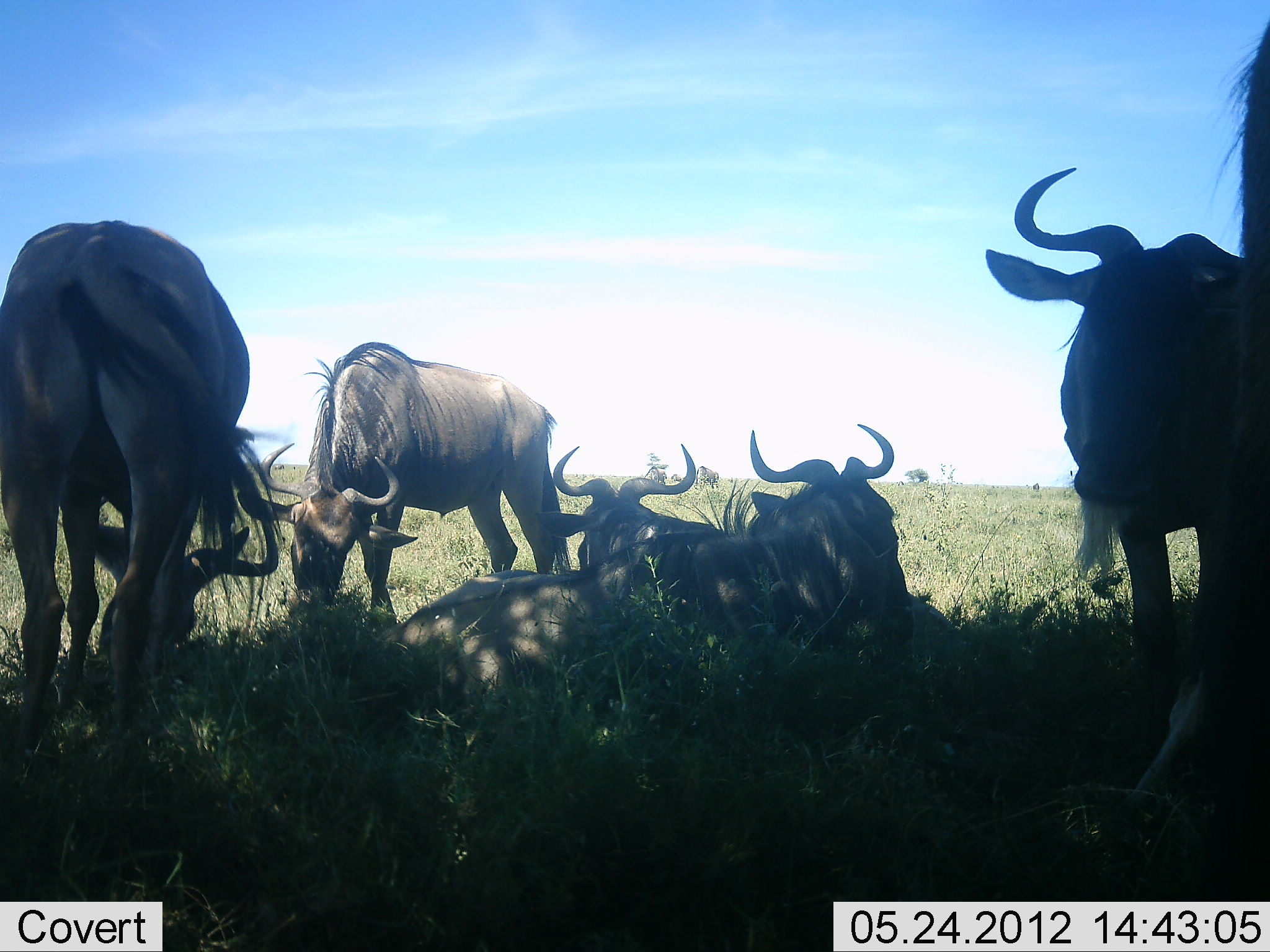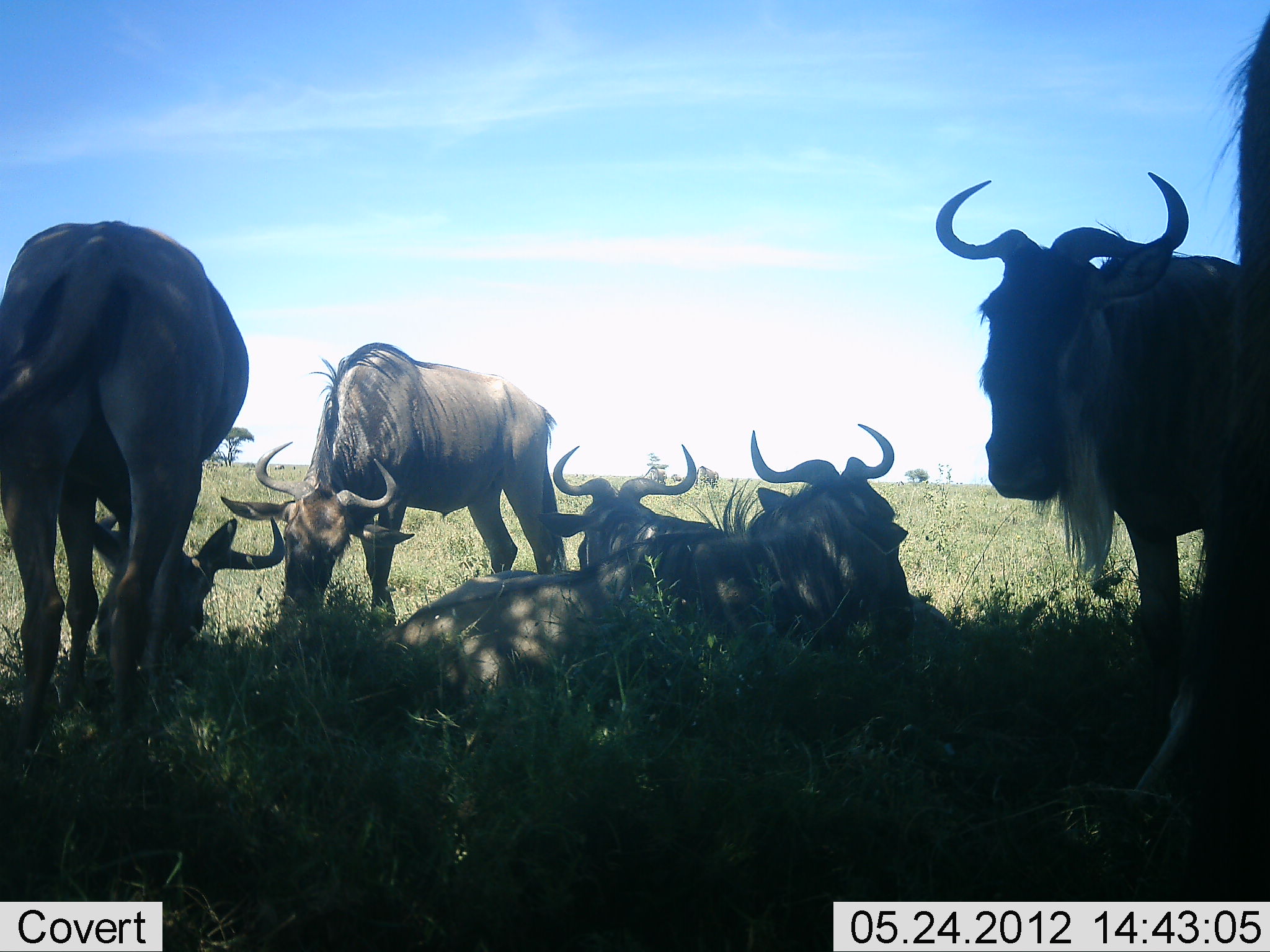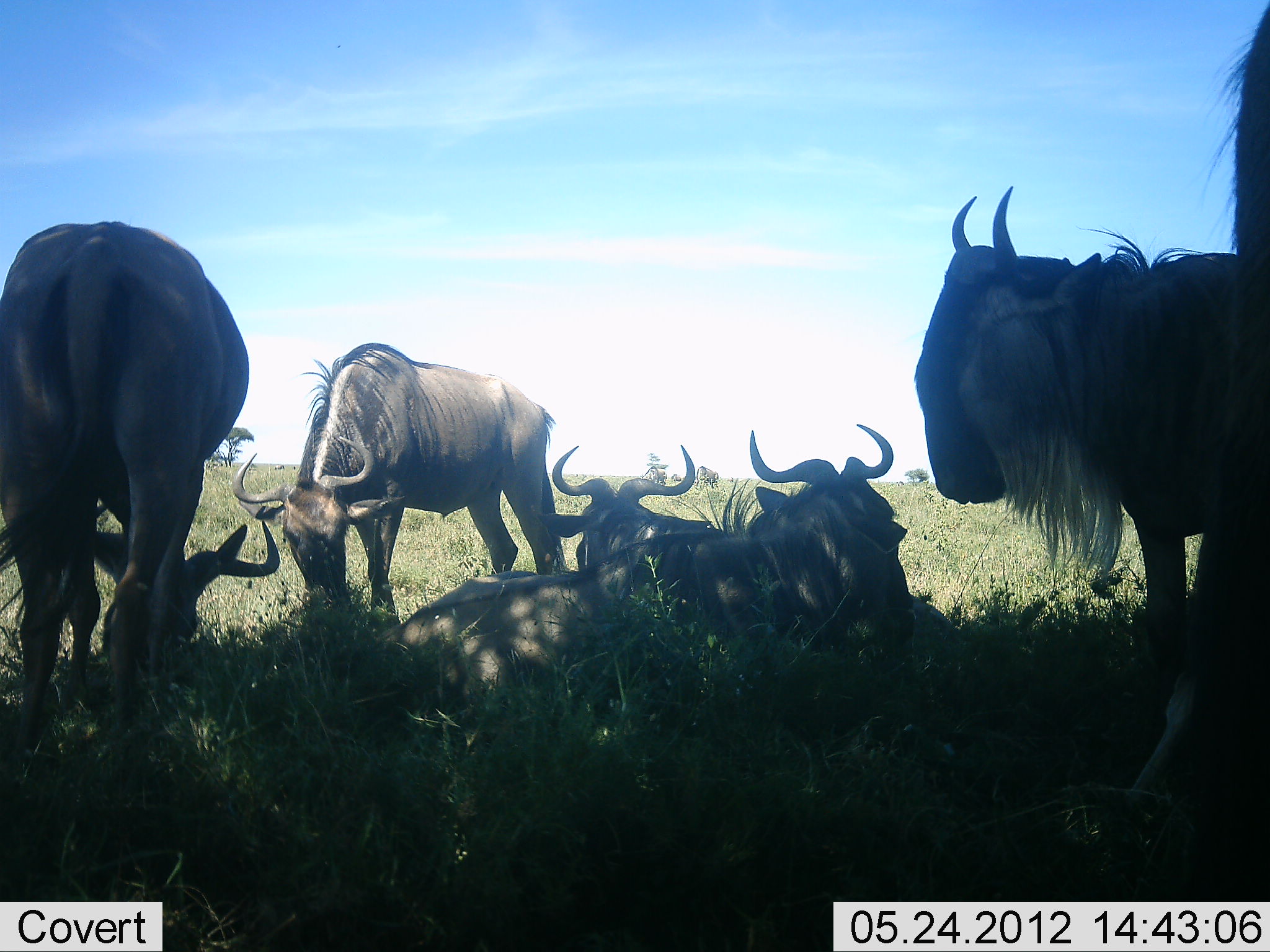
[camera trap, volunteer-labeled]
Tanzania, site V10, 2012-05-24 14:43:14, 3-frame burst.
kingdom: Animalia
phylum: Chordata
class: Mammalia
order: Artiodactyla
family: Bovidae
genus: Connochaetes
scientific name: Connochaetes taurinus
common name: blue wildebeest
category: wildebeest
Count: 6.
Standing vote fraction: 90%.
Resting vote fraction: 90%.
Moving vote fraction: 0%.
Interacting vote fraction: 20%.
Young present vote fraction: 0%.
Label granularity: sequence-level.